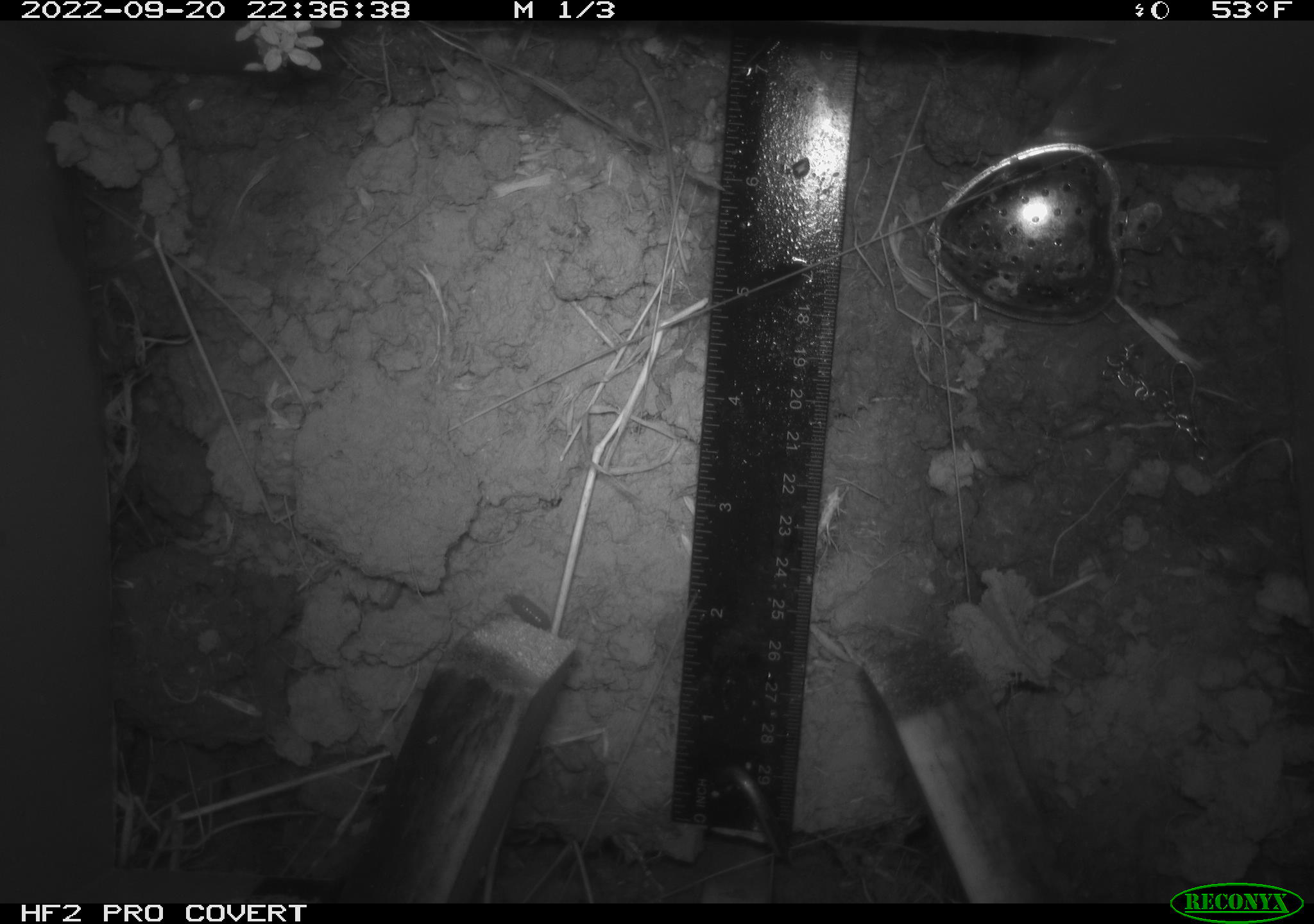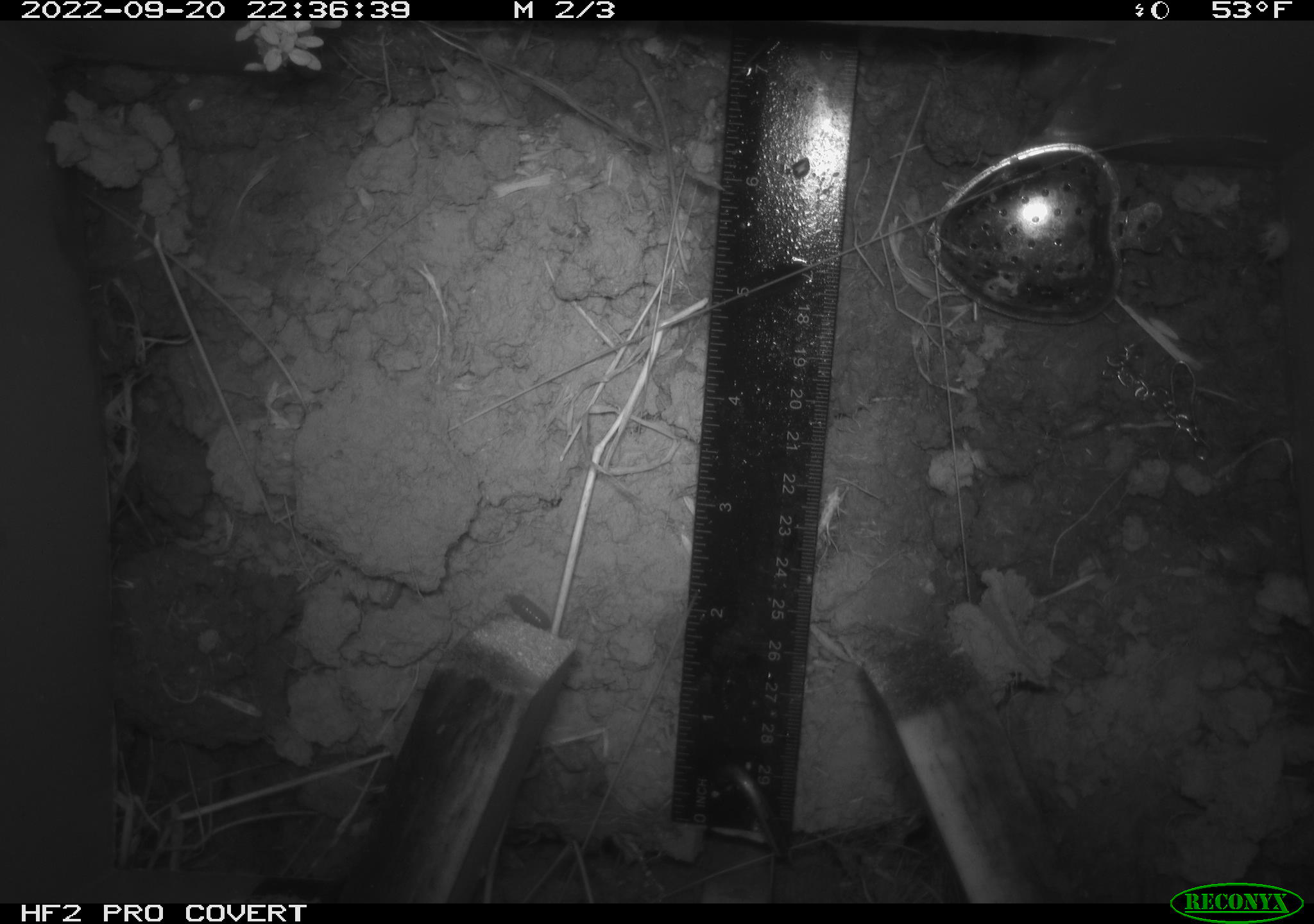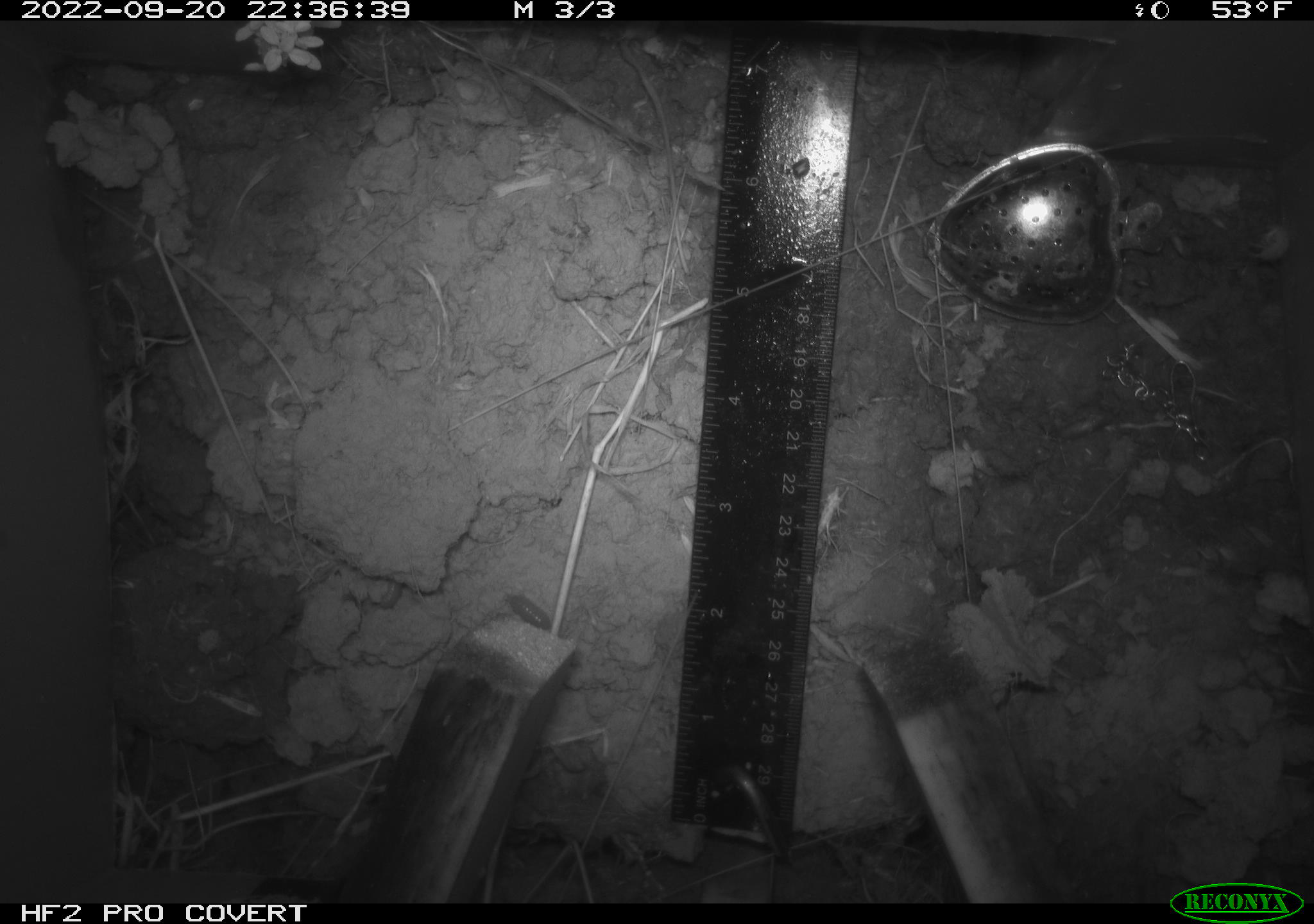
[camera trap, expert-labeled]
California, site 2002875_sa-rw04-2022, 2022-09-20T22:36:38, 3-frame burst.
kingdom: Animalia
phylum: Arthropoda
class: Malacostraca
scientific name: Malacostraca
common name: amphipods, crabs, isopods, krill, lobsters and shrimps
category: malacostracan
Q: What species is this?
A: Malacostracan (amphipods, crabs, isopods, krill, lobsters and shrimps) (Malacostraca).